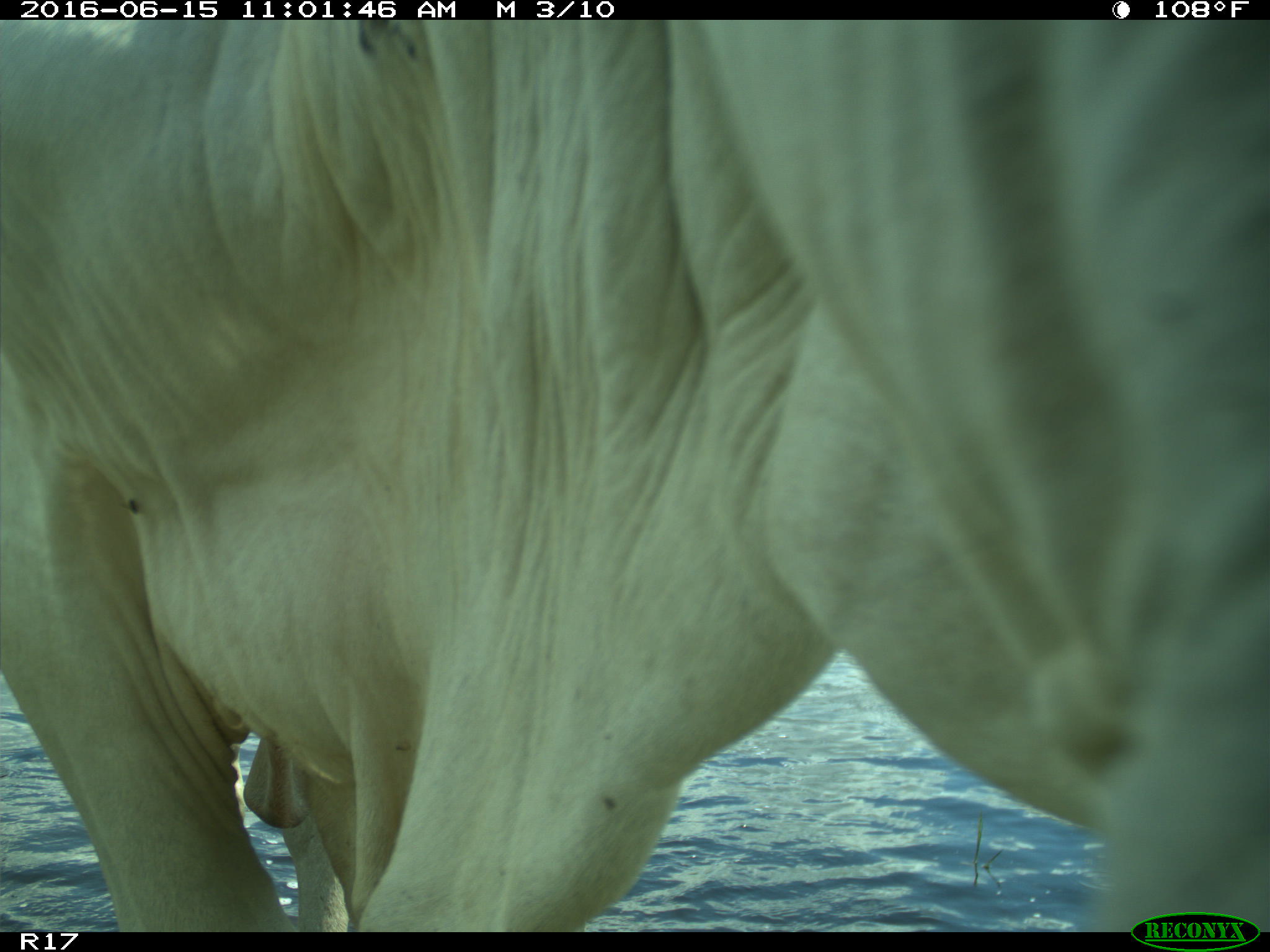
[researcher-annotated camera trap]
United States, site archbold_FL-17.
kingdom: Animalia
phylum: Chordata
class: Mammalia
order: Artiodactyla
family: Bovidae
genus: Bos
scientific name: Bos taurus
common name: domestic cow